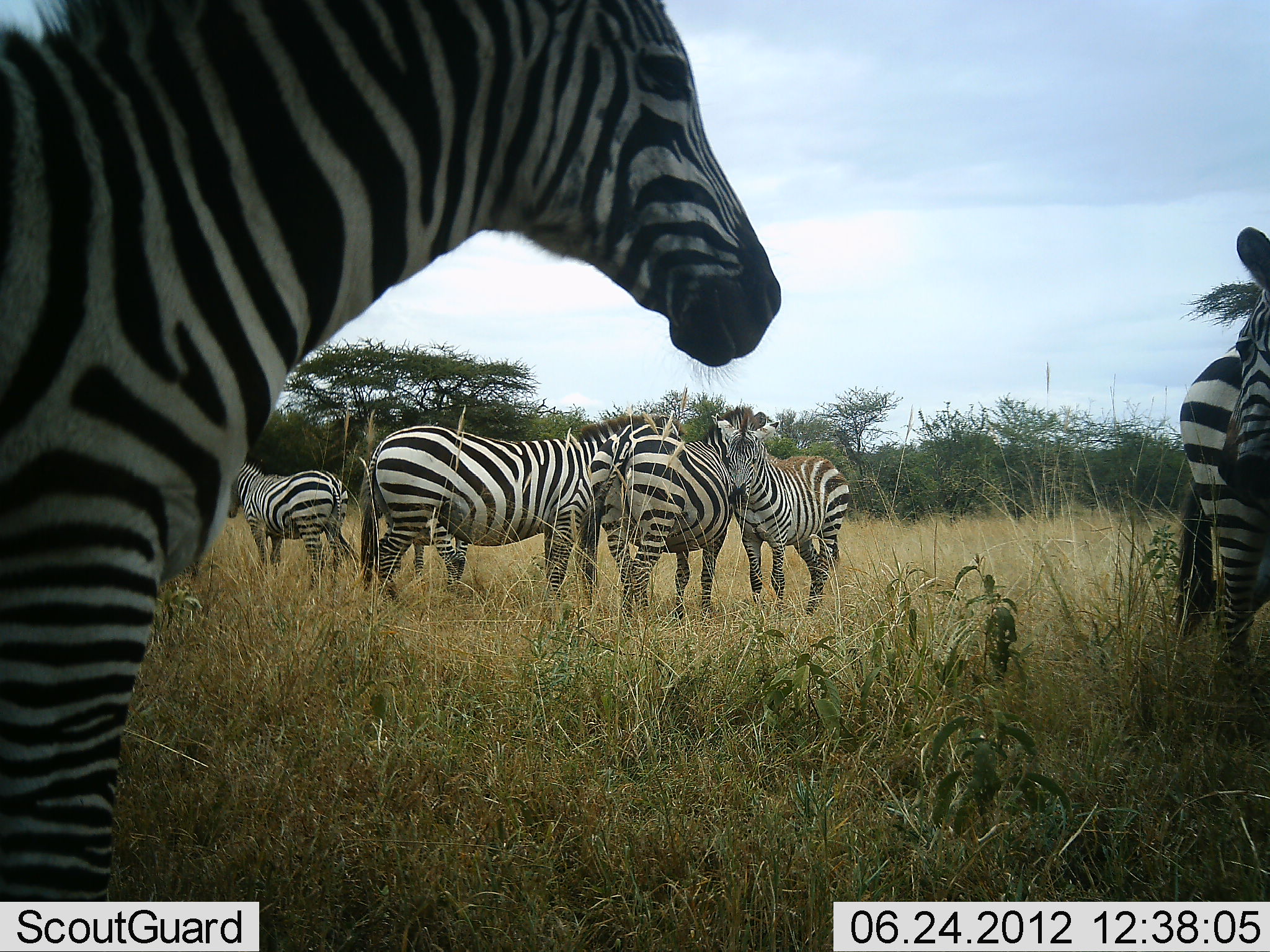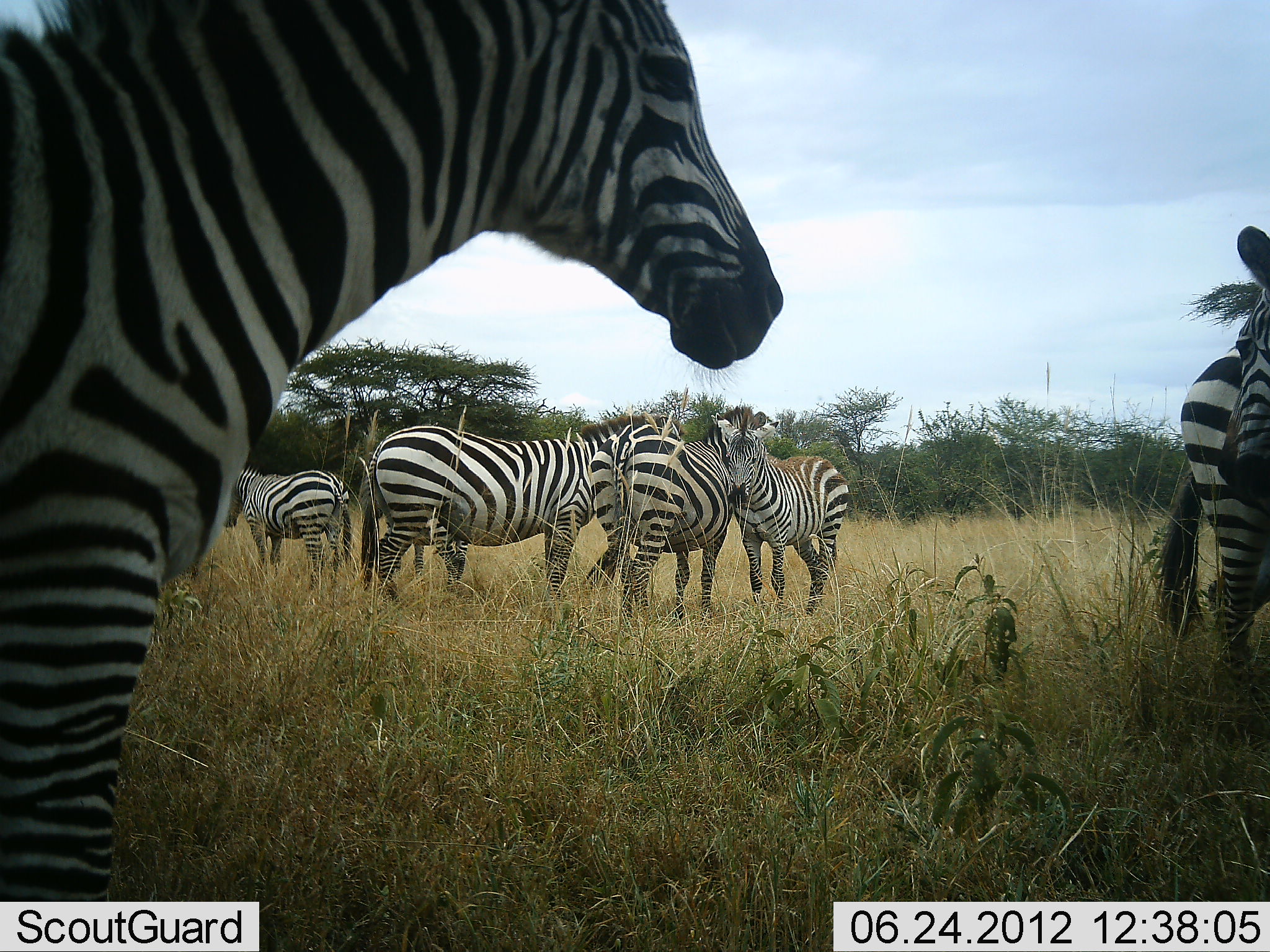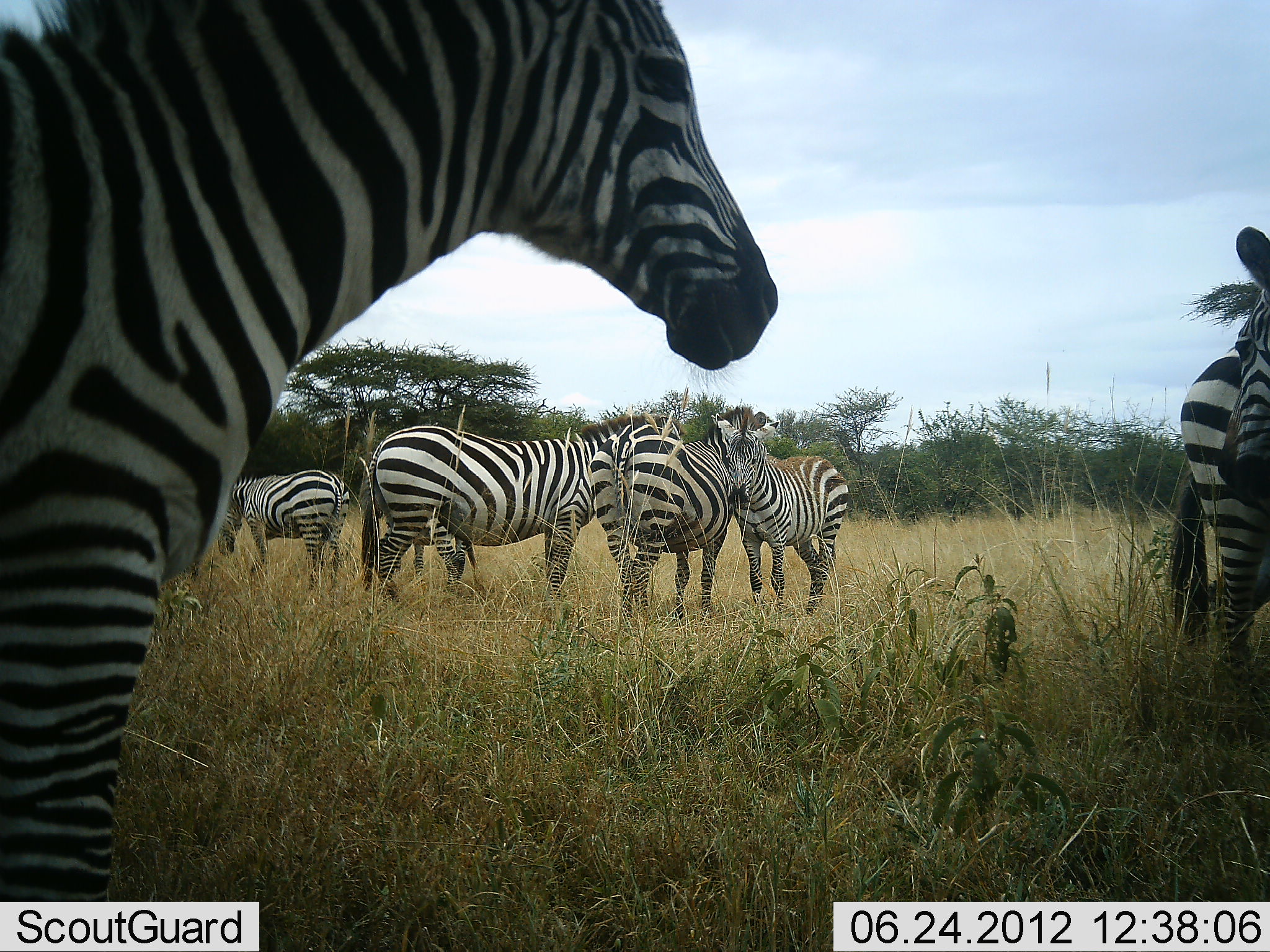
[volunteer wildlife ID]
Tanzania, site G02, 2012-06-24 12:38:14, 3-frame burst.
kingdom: Animalia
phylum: Chordata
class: Mammalia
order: Perissodactyla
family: Equidae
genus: Equus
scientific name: Equus quagga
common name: plains zebra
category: zebra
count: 7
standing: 100%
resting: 0%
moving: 0%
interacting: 20%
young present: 10%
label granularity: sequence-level